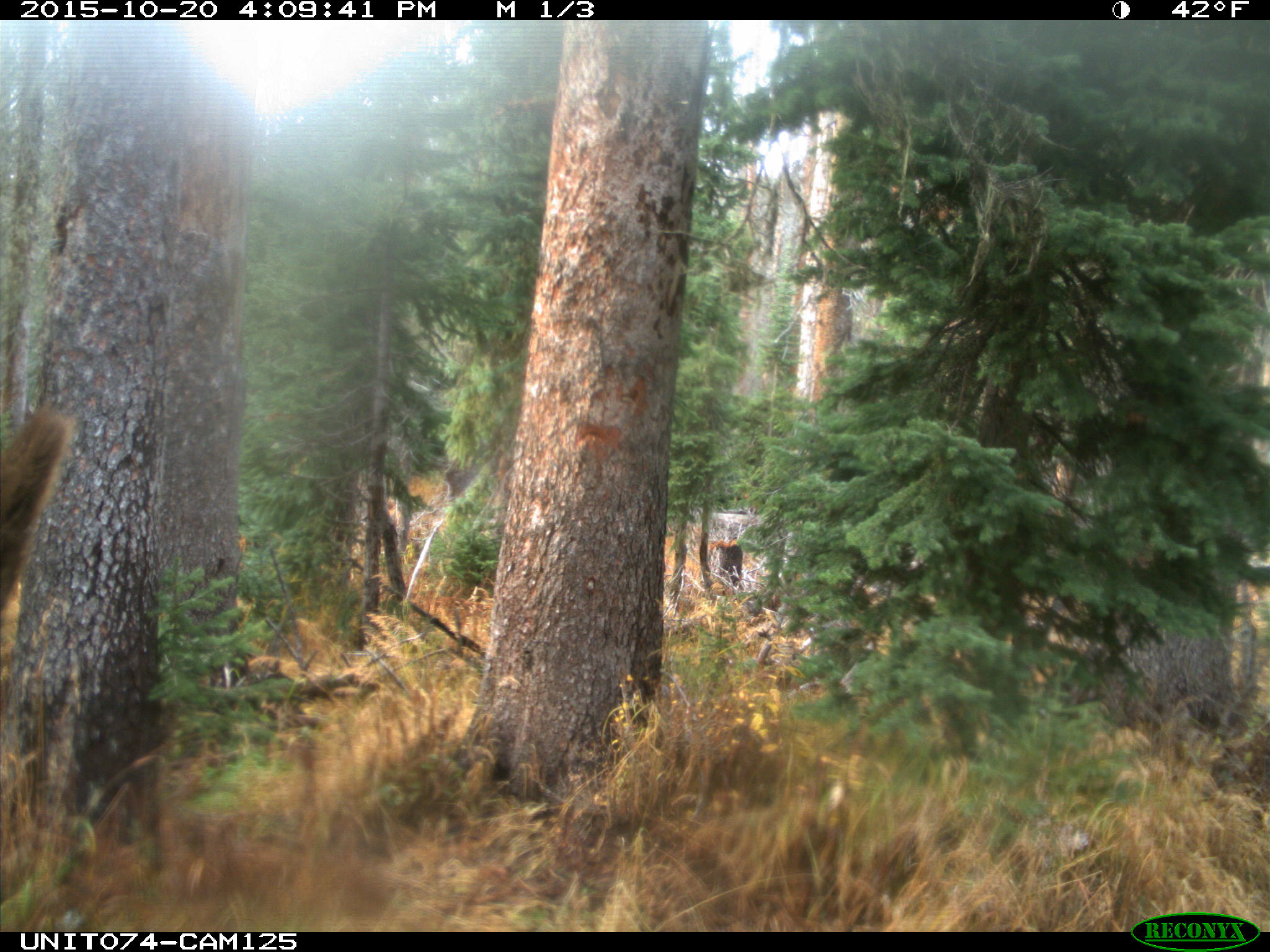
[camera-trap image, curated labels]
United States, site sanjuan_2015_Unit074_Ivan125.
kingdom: Animalia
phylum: Chordata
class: Mammalia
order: Artiodactyla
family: Cervidae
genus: Cervus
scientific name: Cervus elaphus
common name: red deer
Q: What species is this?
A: Cervus elaphus (red deer).